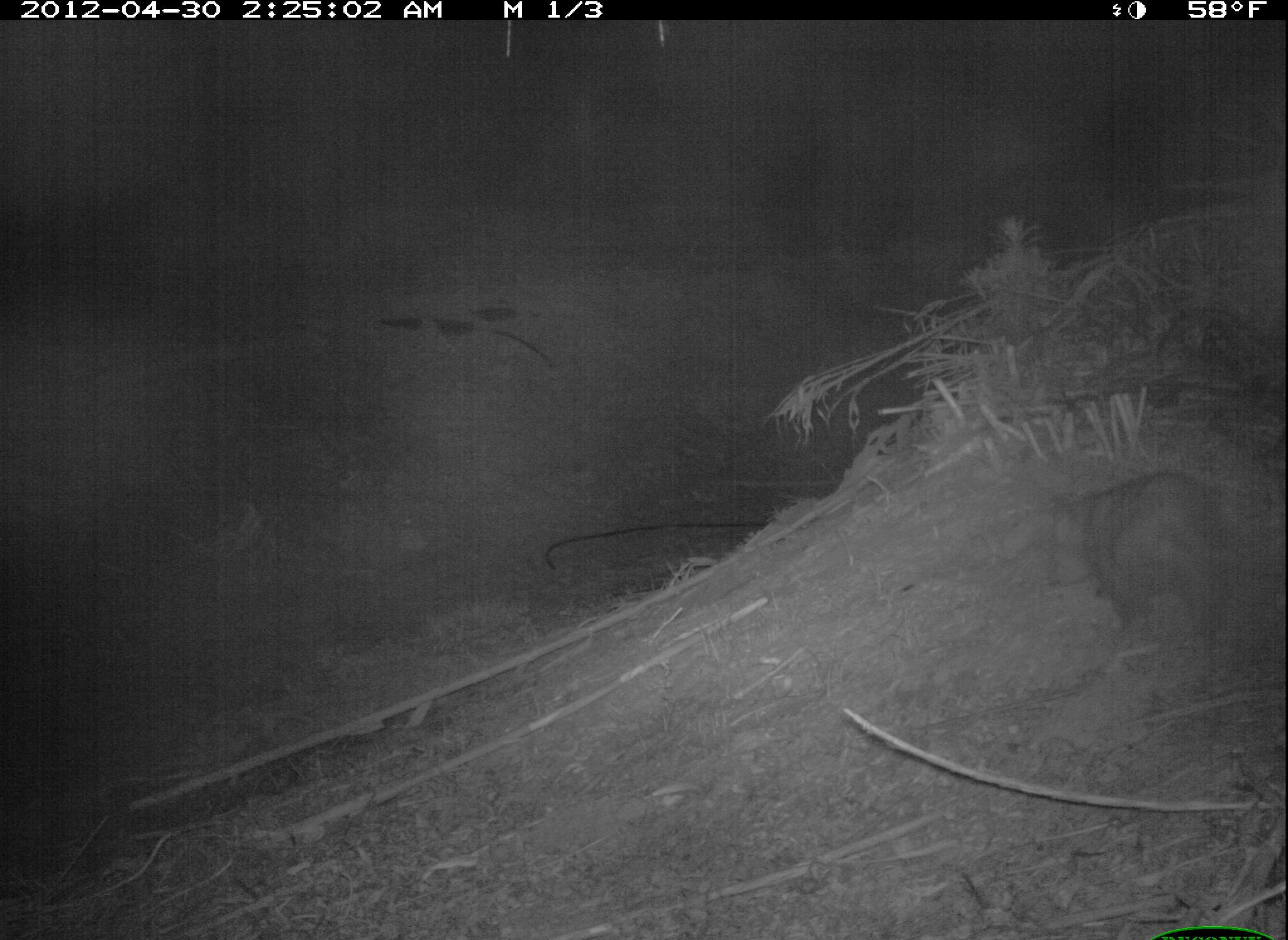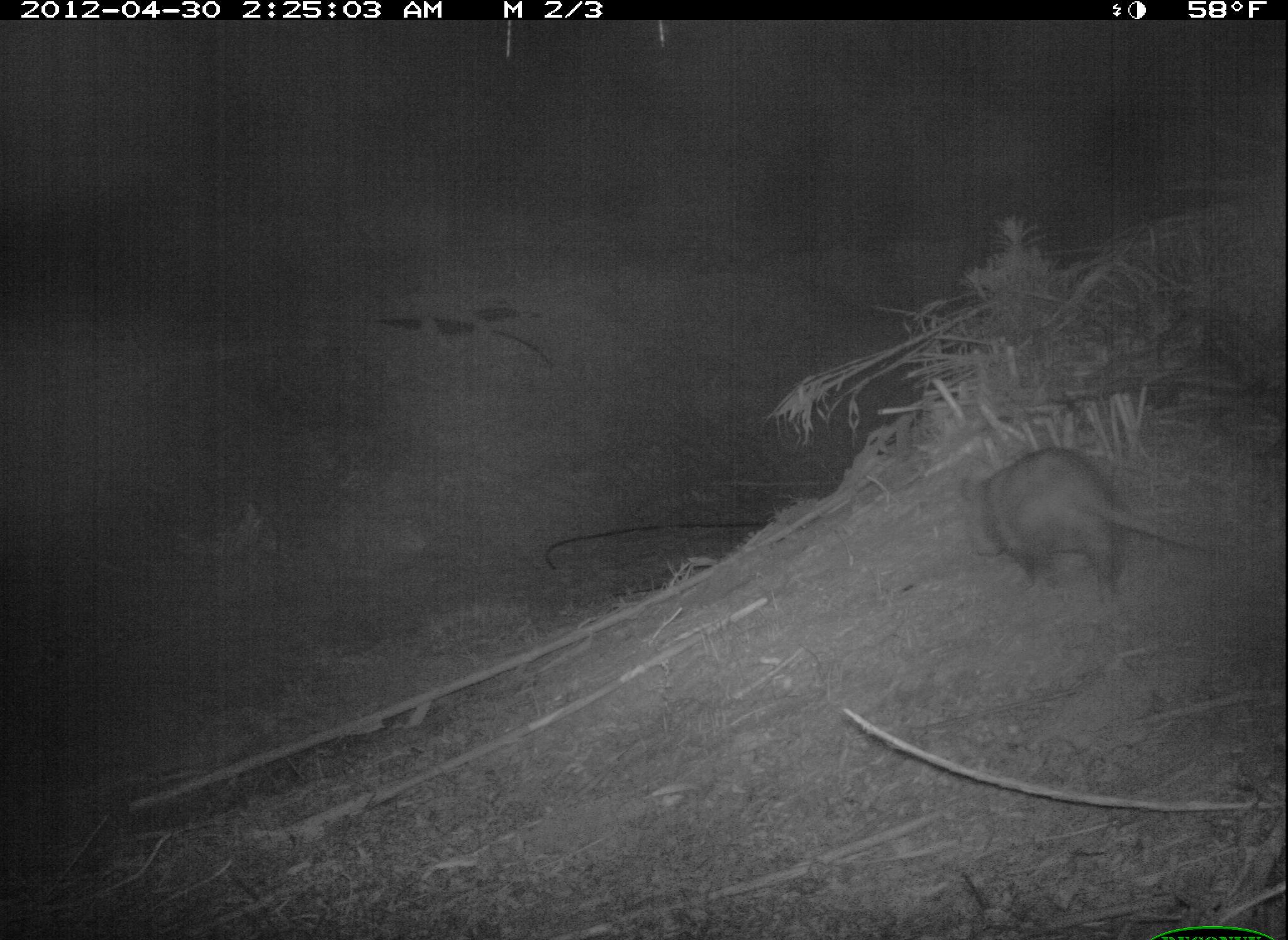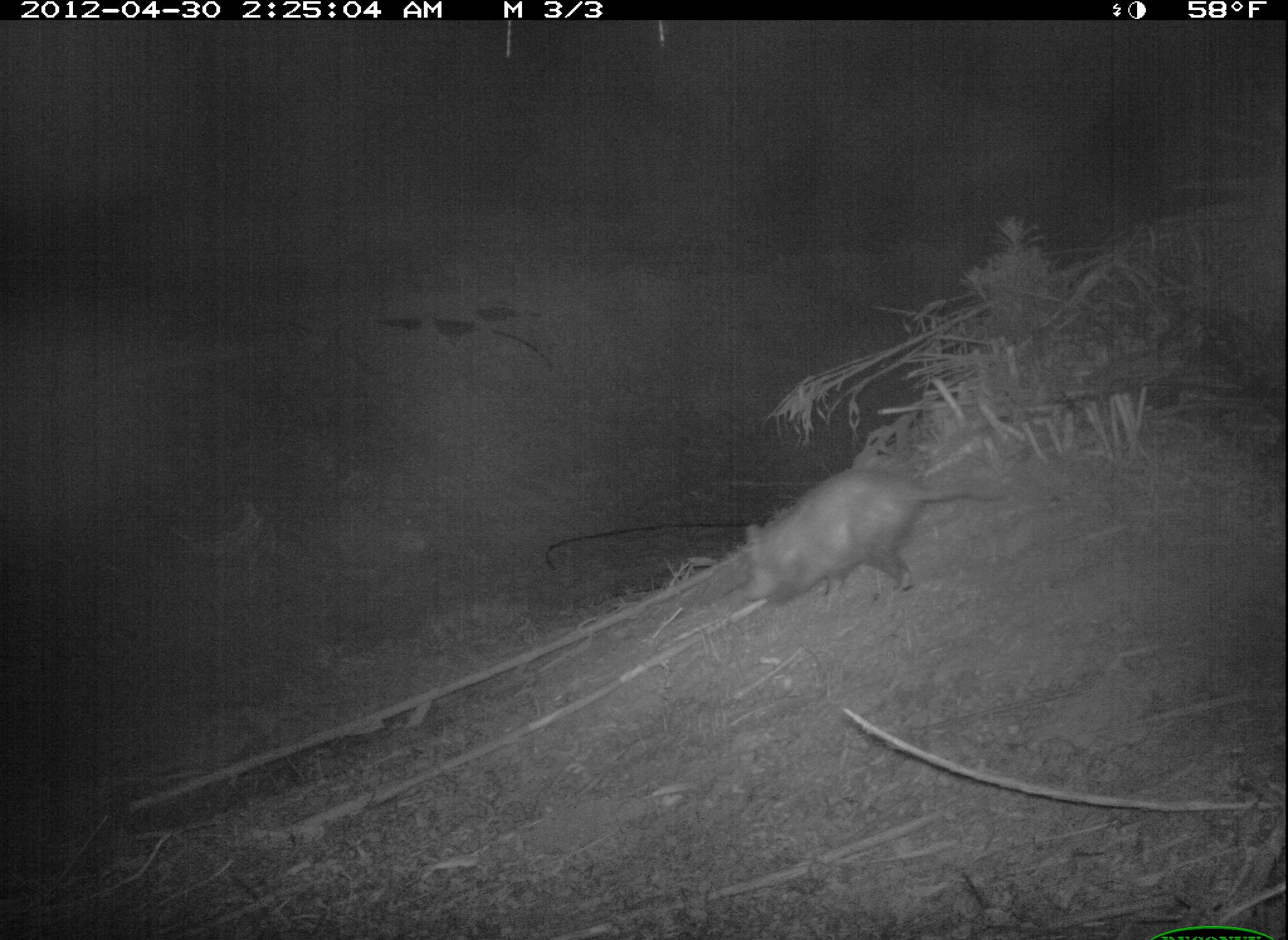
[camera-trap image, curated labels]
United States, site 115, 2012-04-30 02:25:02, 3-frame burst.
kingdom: Animalia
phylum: Chordata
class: Mammalia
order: Didelphimorphia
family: Didelphidae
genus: Didelphis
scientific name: Didelphis virginiana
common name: virginia opossum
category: opossum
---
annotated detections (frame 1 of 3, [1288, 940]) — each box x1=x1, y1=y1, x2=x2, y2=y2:
opossum: x1=968, y1=430, x2=1241, y2=689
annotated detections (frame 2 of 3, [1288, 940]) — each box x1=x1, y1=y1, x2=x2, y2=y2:
opossum: x1=935, y1=453, x2=1233, y2=604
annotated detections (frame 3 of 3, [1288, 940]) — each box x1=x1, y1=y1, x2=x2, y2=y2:
opossum: x1=734, y1=474, x2=993, y2=615